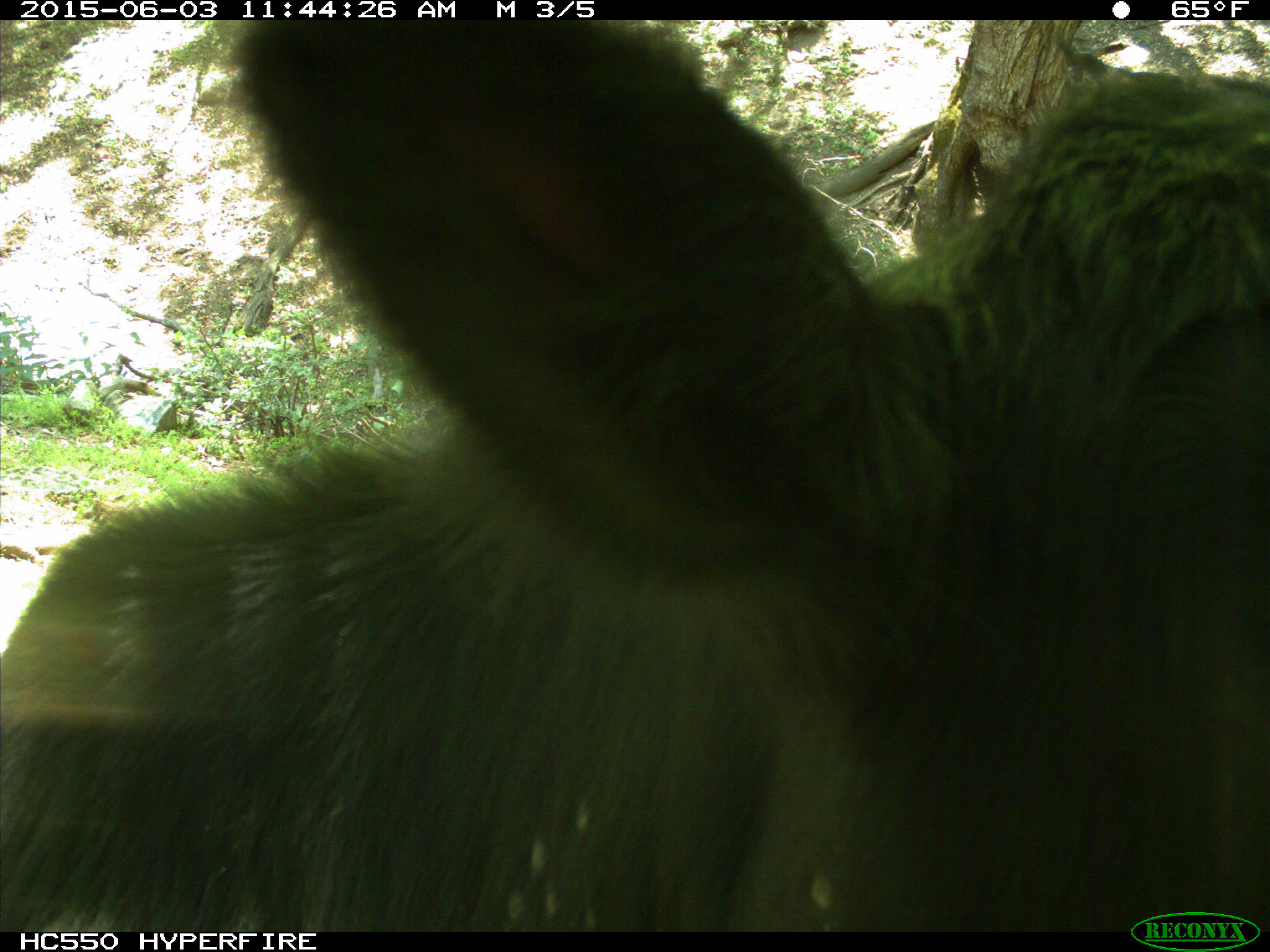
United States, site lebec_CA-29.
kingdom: Animalia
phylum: Chordata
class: Mammalia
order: Artiodactyla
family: Bovidae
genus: Bos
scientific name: Bos taurus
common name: domestic cow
Bos taurus (domestic cow).